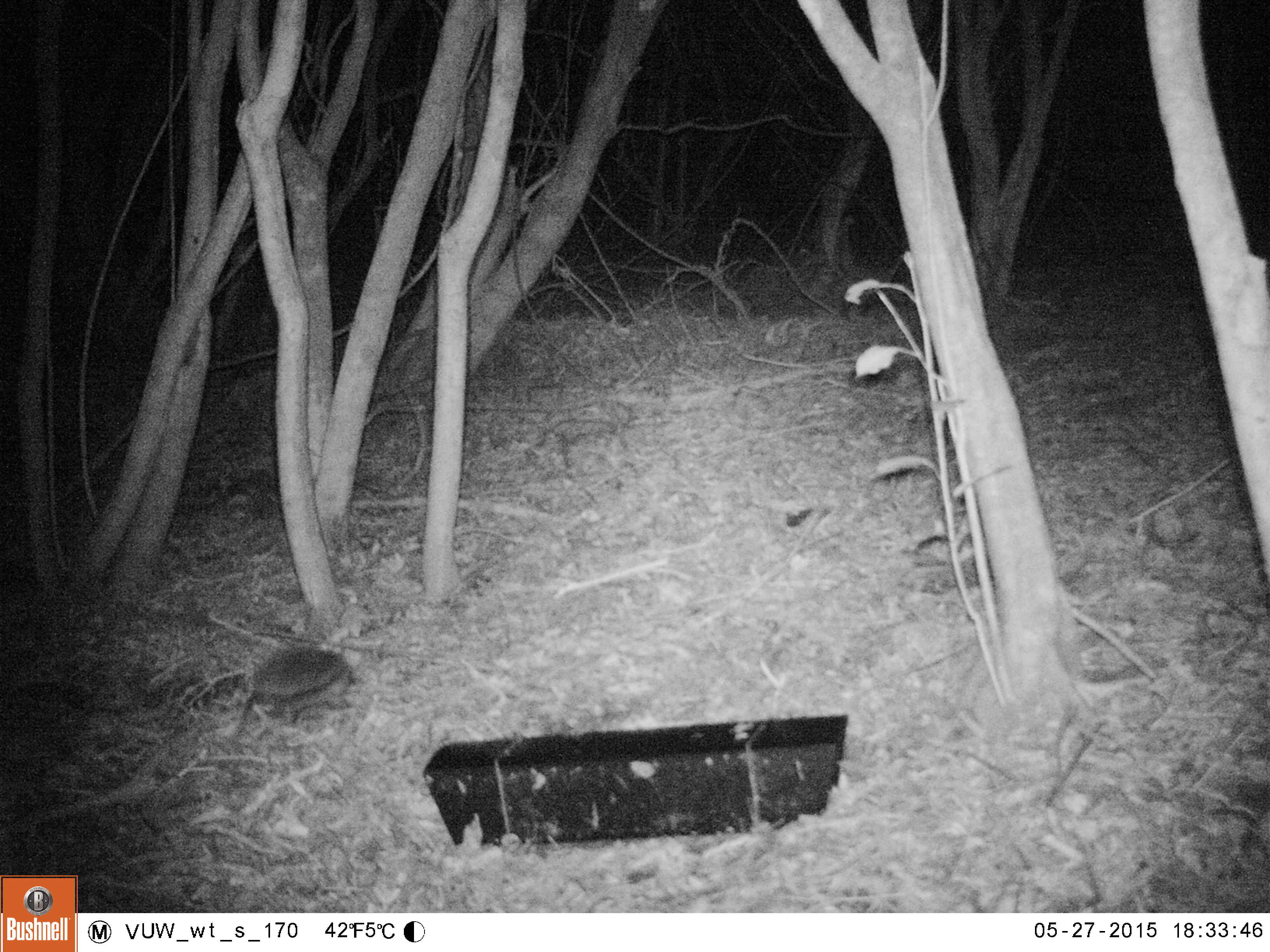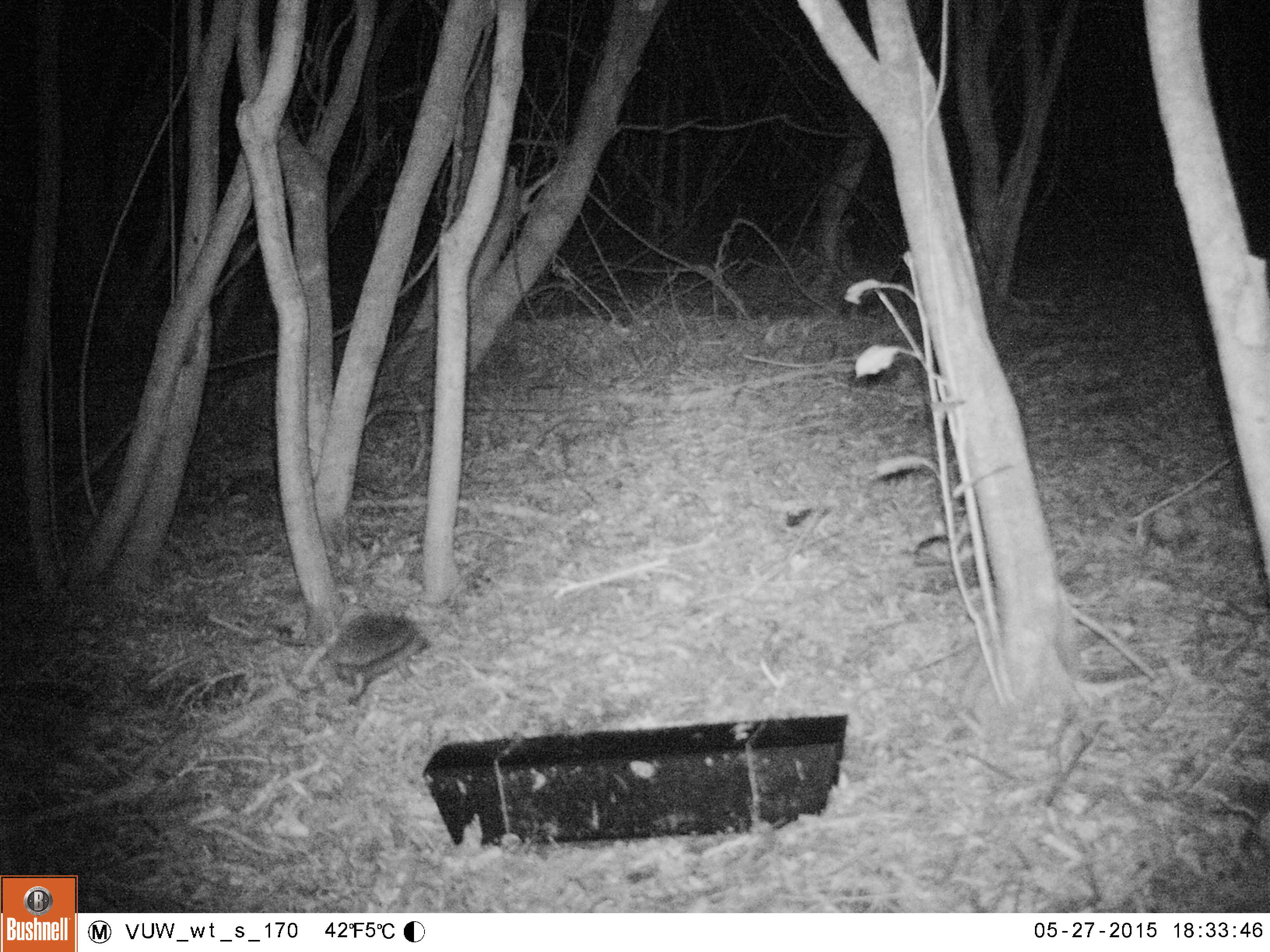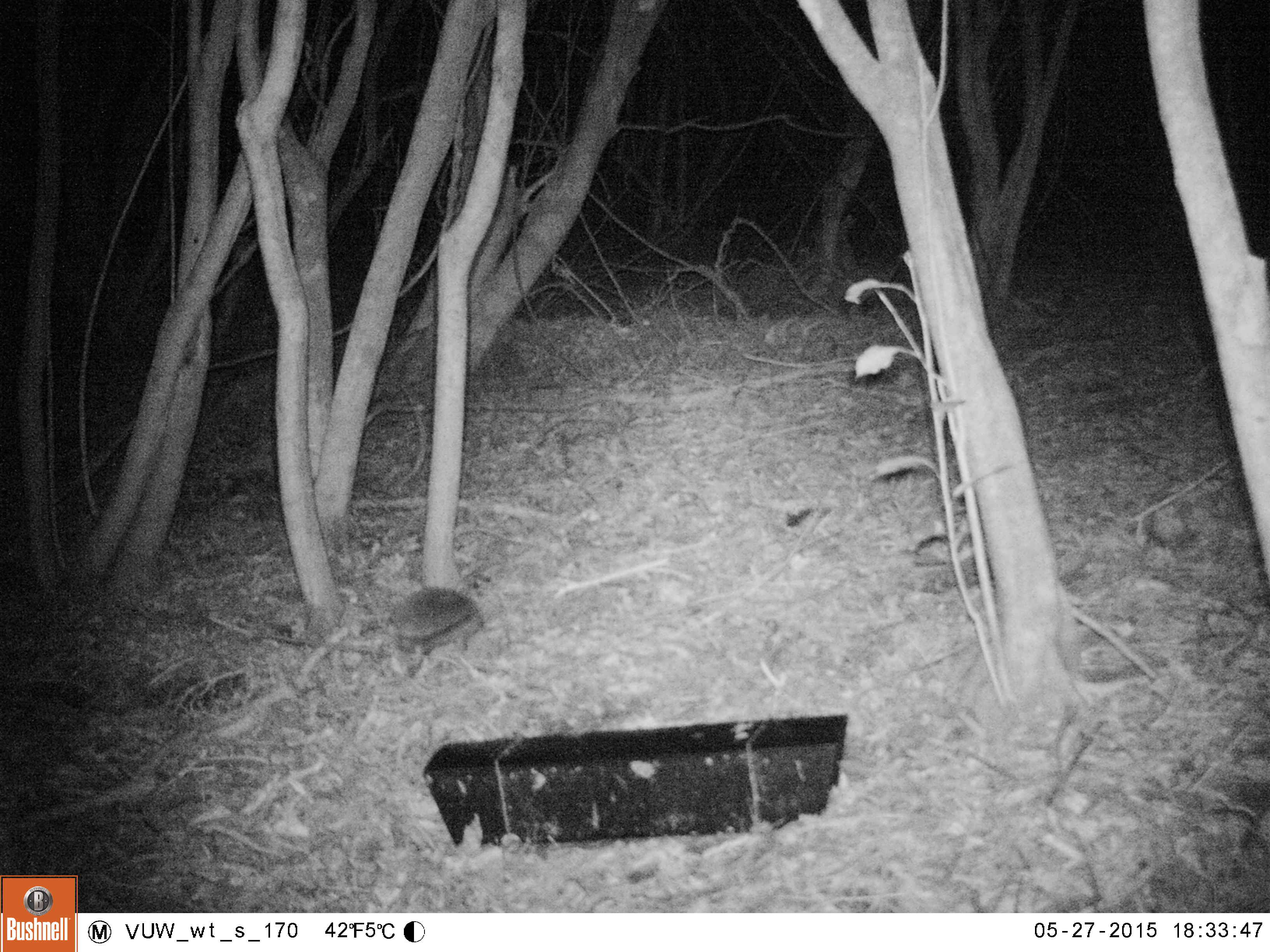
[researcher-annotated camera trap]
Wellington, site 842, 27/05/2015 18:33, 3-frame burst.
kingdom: Animalia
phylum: Chordata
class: Mammalia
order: Eulipotyphla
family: Erinaceidae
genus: Erinaceus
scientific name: Erinaceus europaeus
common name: hedgehog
Hedgehog (Erinaceus europaeus).